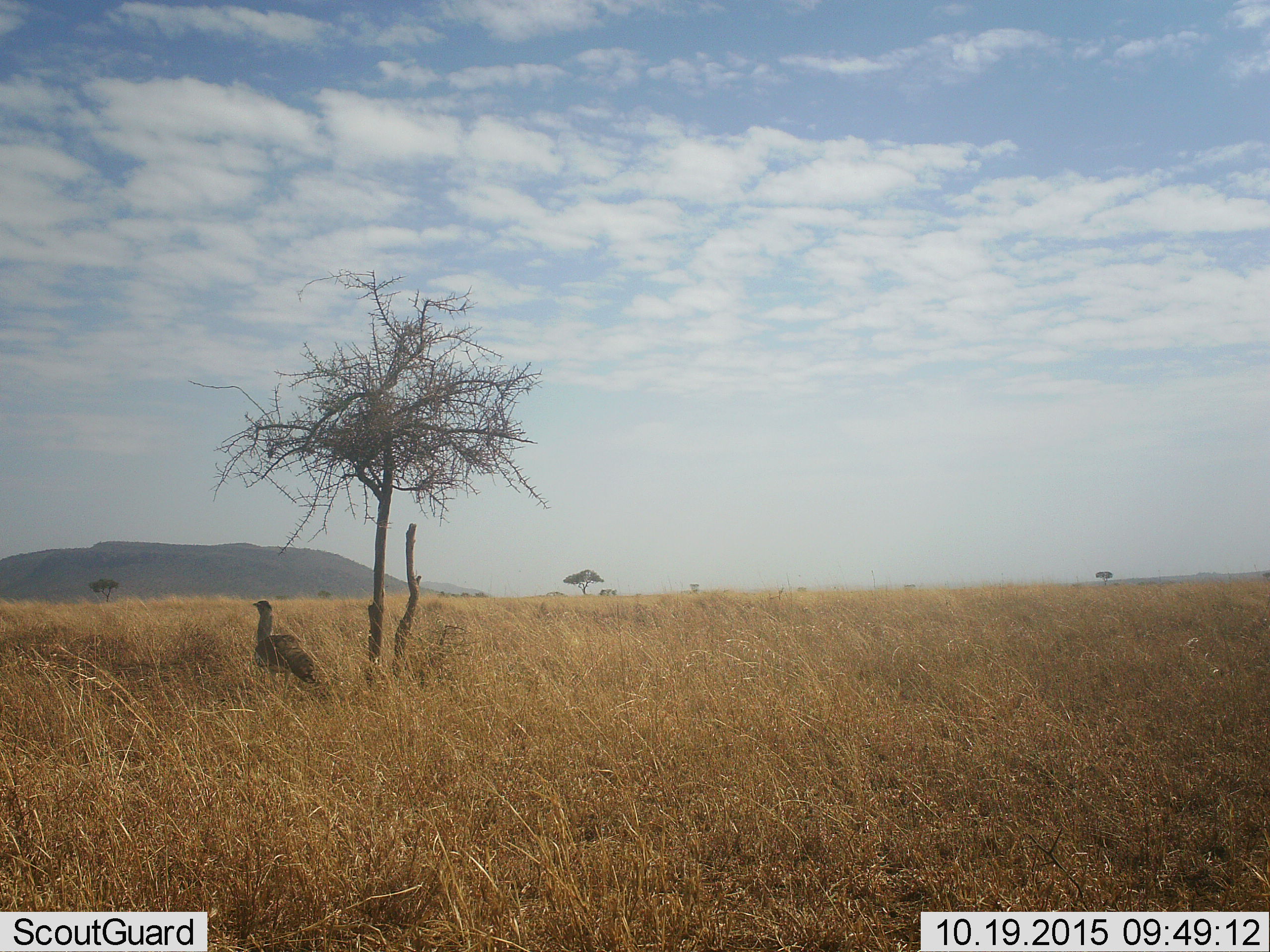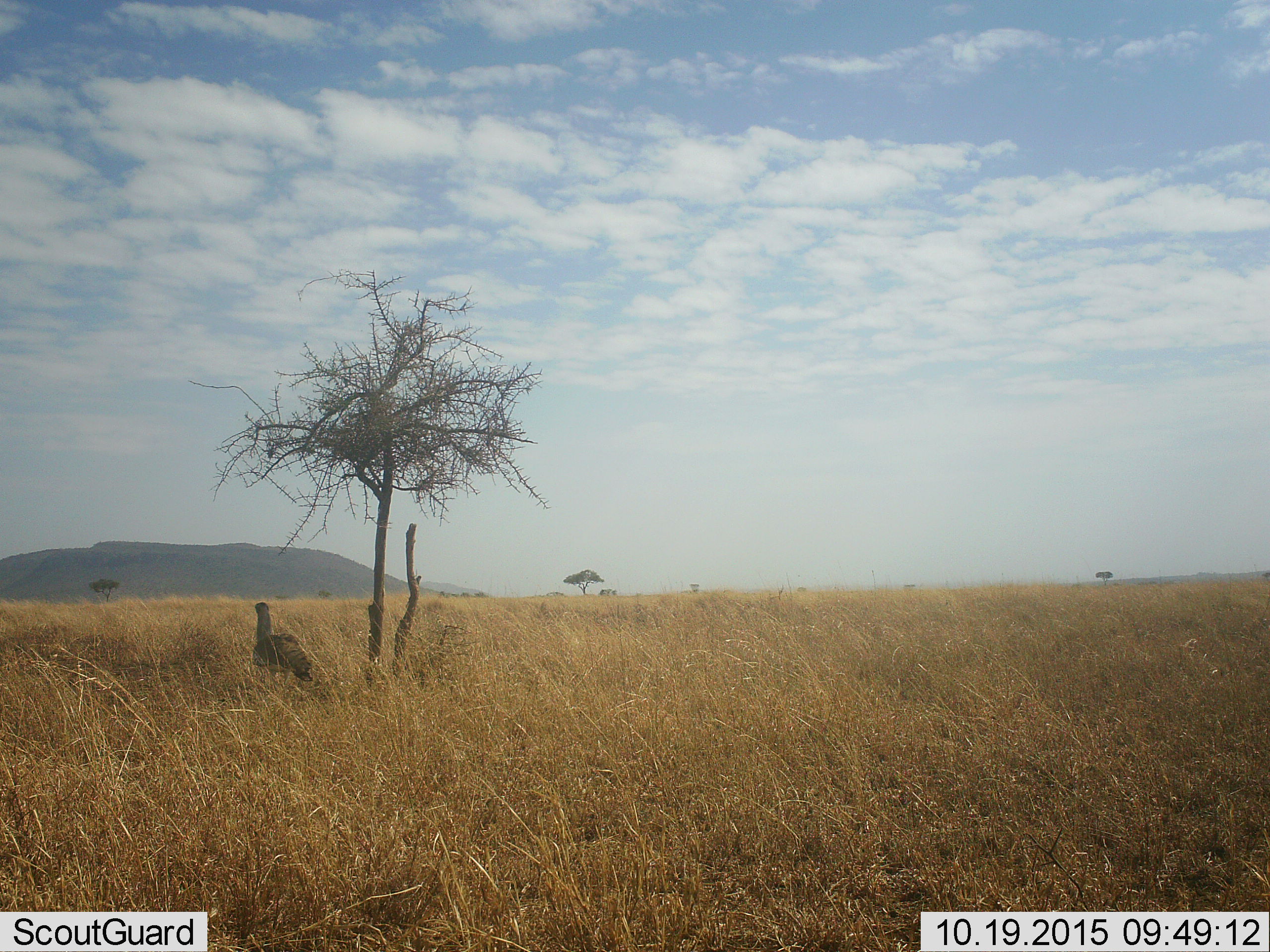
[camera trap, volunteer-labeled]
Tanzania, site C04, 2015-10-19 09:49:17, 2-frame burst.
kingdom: Animalia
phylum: Chordata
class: Aves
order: Otidiformes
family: Otididae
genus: Ardeotis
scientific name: Ardeotis kori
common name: kori bustard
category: koribustard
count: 1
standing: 85%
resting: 0%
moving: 15%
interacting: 0%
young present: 0%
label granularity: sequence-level